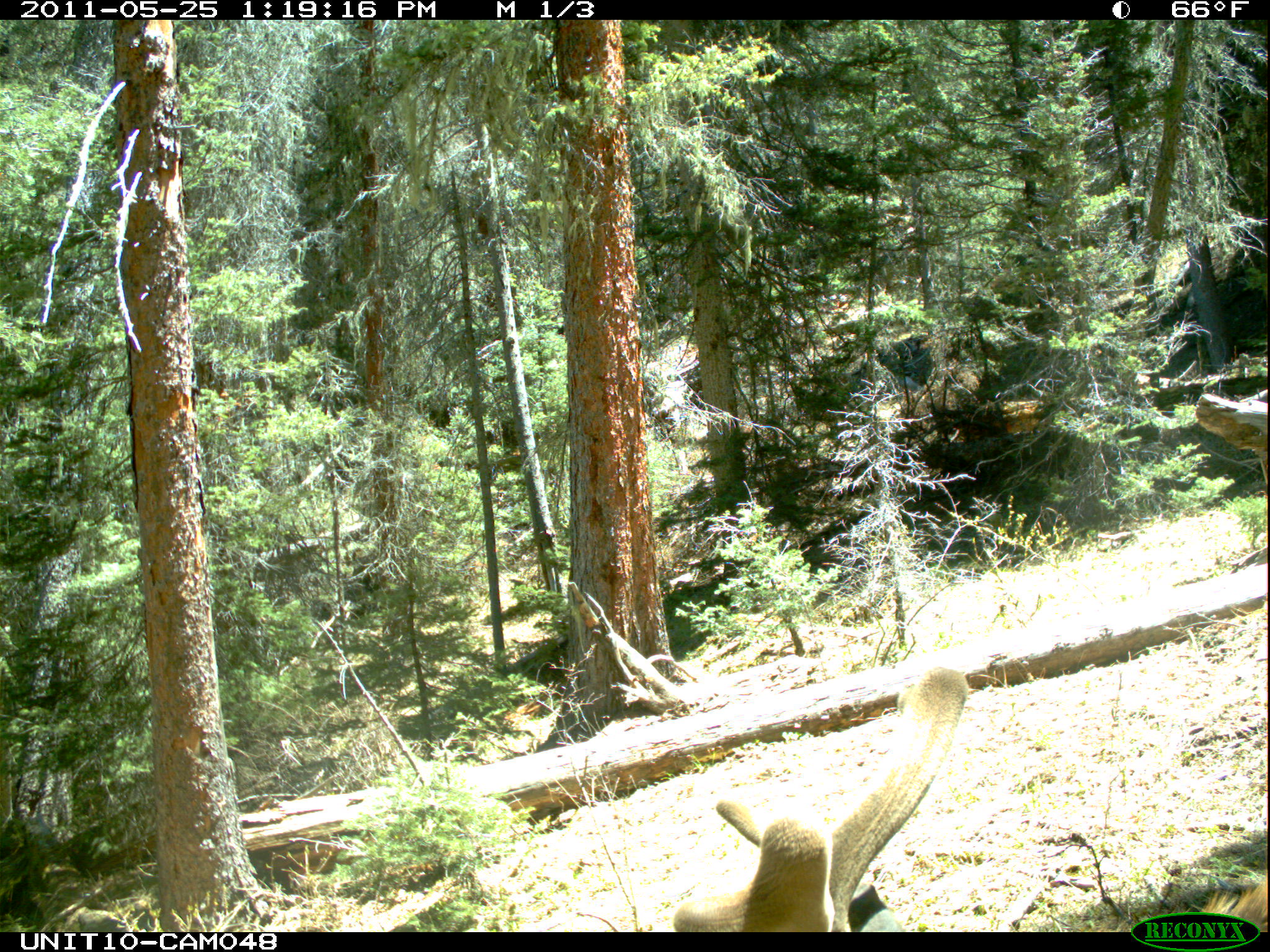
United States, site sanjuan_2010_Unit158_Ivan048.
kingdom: Animalia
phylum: Chordata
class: Mammalia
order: Artiodactyla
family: Cervidae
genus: Cervus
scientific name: Cervus elaphus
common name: red deer